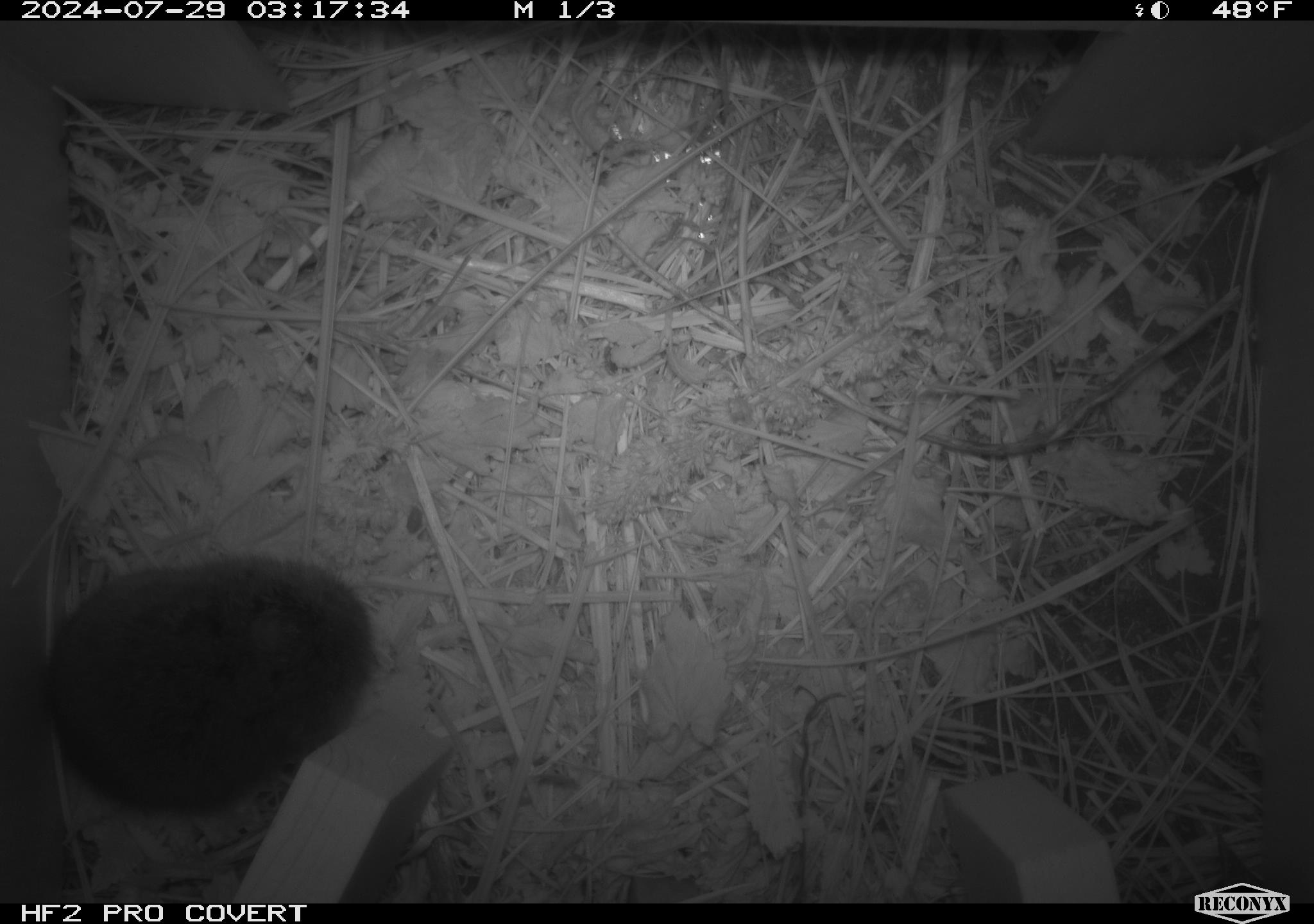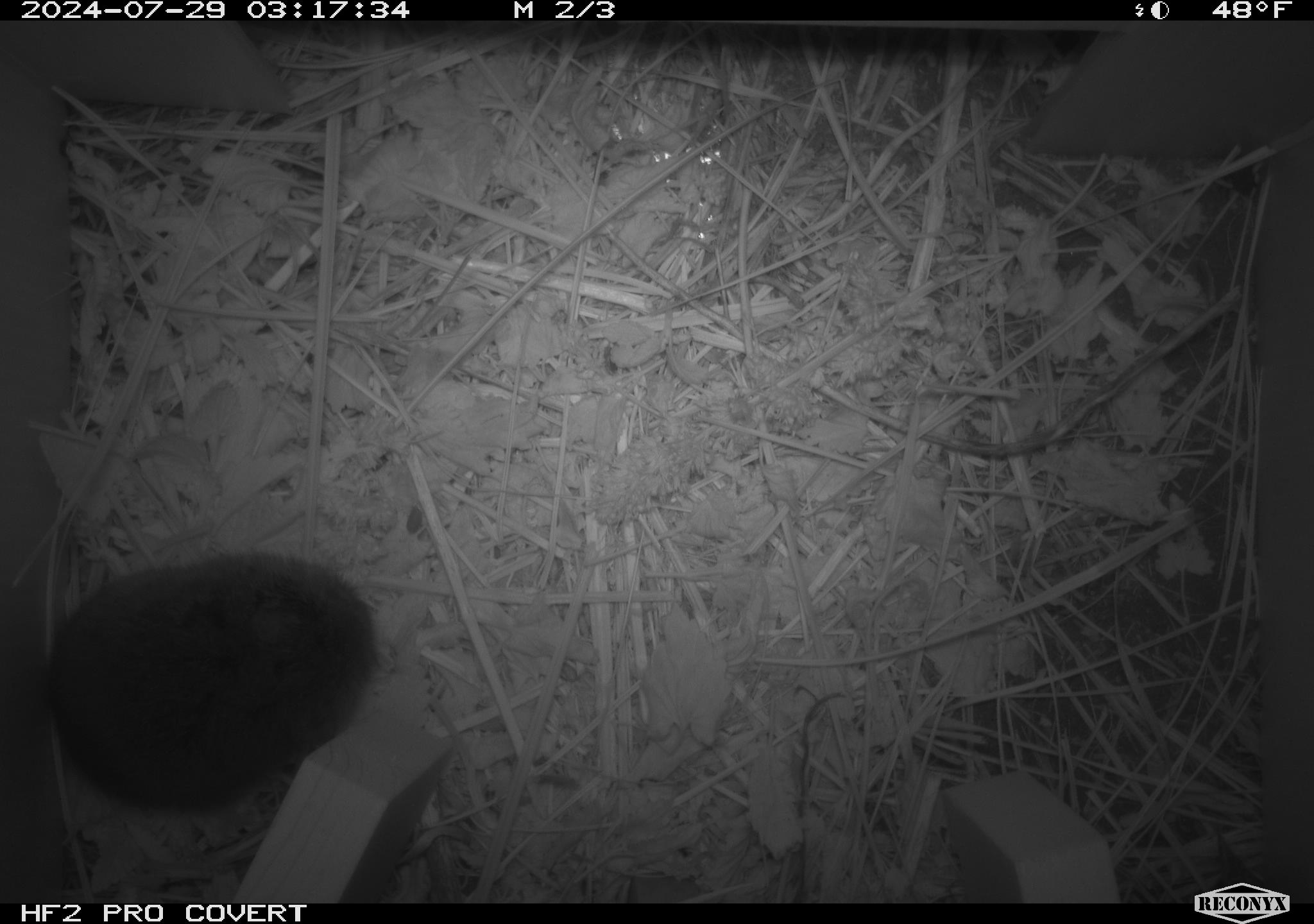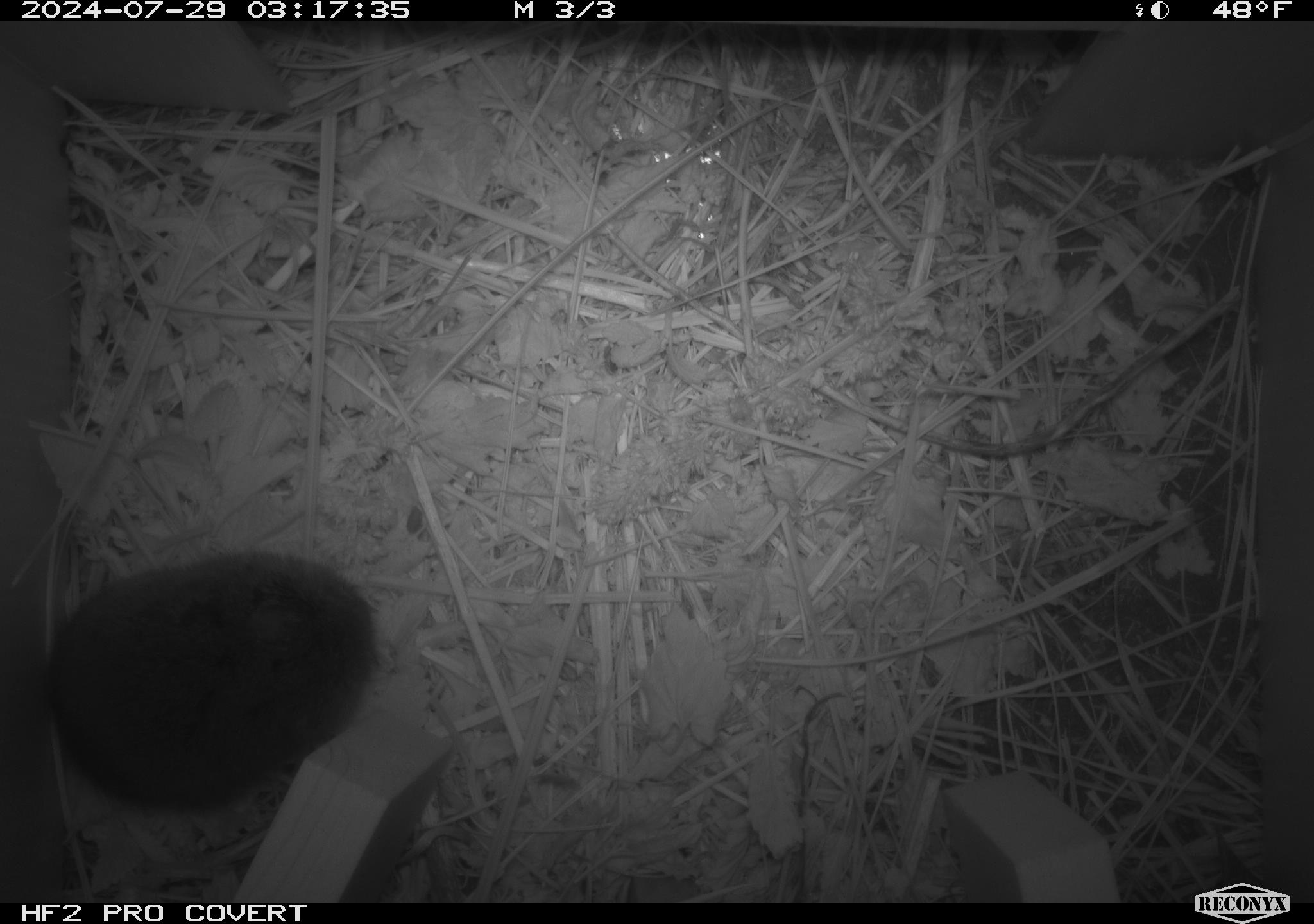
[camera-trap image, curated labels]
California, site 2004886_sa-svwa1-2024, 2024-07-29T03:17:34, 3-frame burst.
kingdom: Animalia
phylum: Chordata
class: Mammalia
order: Rodentia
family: Cricetidae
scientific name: Arvicolinae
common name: voles, lemmings, and muskrats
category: arvicolinae subfamily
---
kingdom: Animalia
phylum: Arthropoda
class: Insecta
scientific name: Insecta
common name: insect